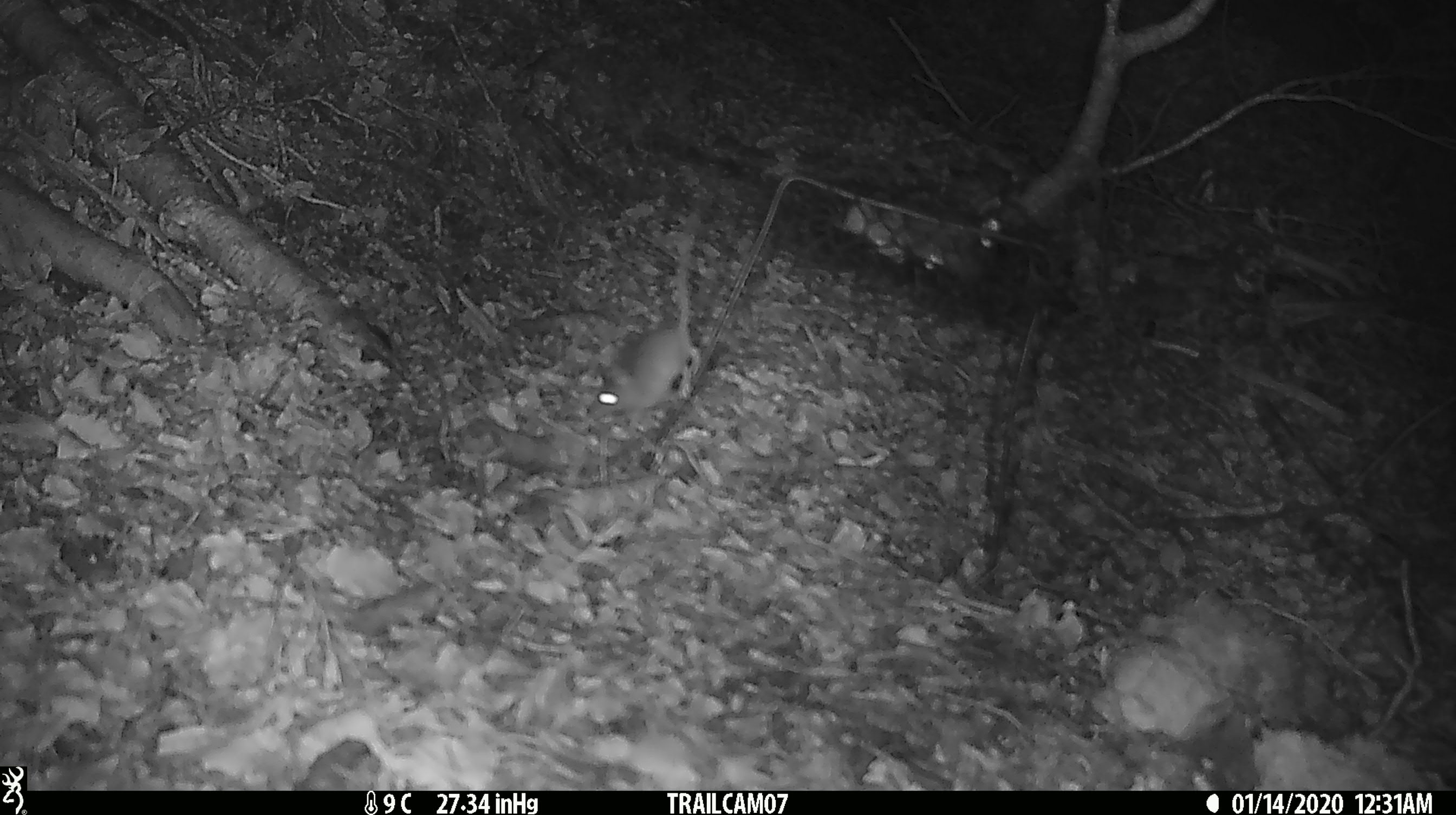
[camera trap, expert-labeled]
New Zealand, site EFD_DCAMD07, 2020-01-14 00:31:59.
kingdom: Animalia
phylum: Chordata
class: Mammalia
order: Rodentia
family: Muridae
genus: Mus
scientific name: Mus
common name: mouse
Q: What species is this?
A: Mouse (Mus).